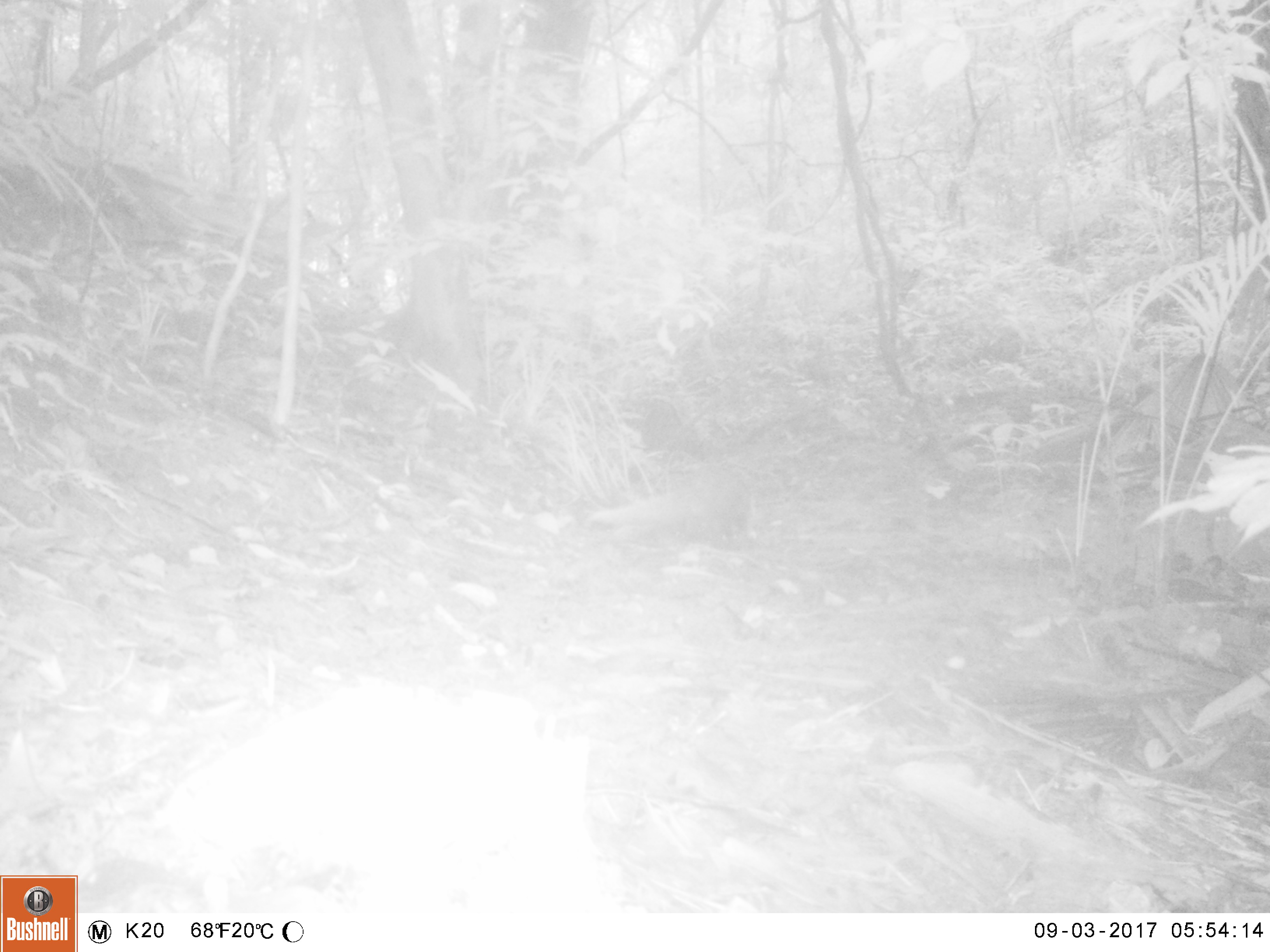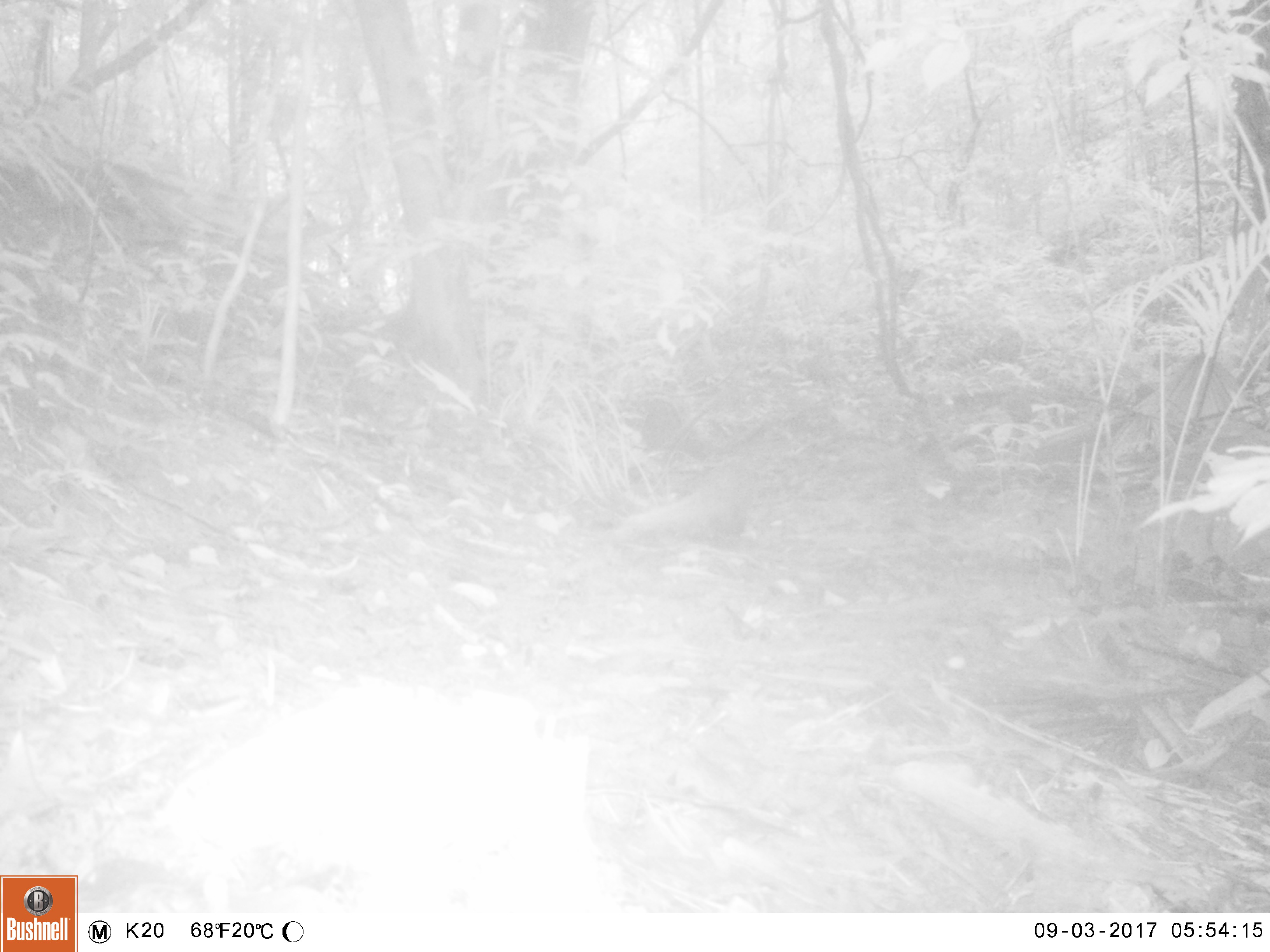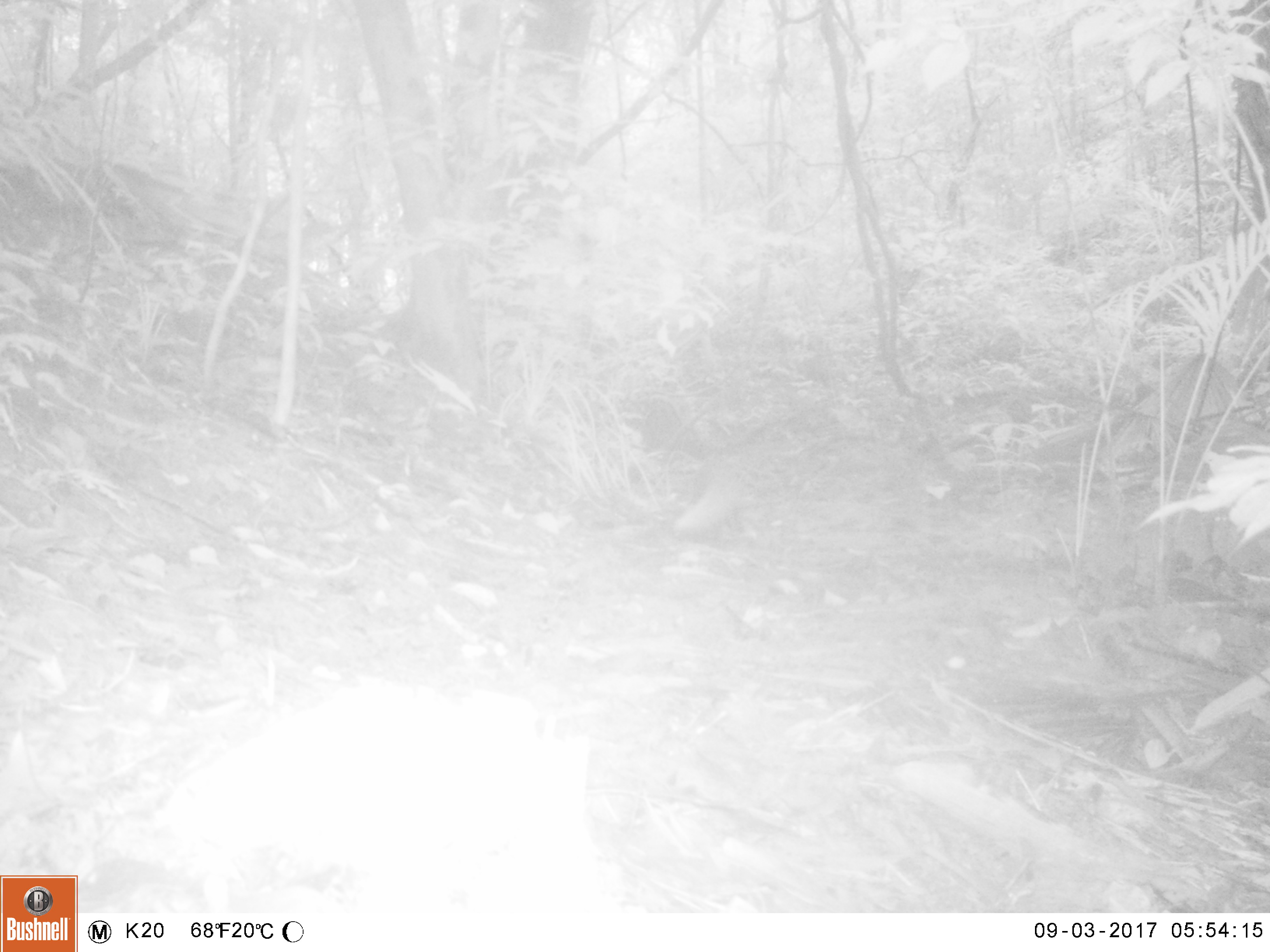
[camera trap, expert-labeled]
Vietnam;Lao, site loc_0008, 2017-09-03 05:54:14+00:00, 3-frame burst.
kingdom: Animalia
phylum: Chordata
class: Mammalia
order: Carnivora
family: Herpestidae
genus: Urva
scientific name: Urva urva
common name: crab-eating mongoose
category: crab eating mongoose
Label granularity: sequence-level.